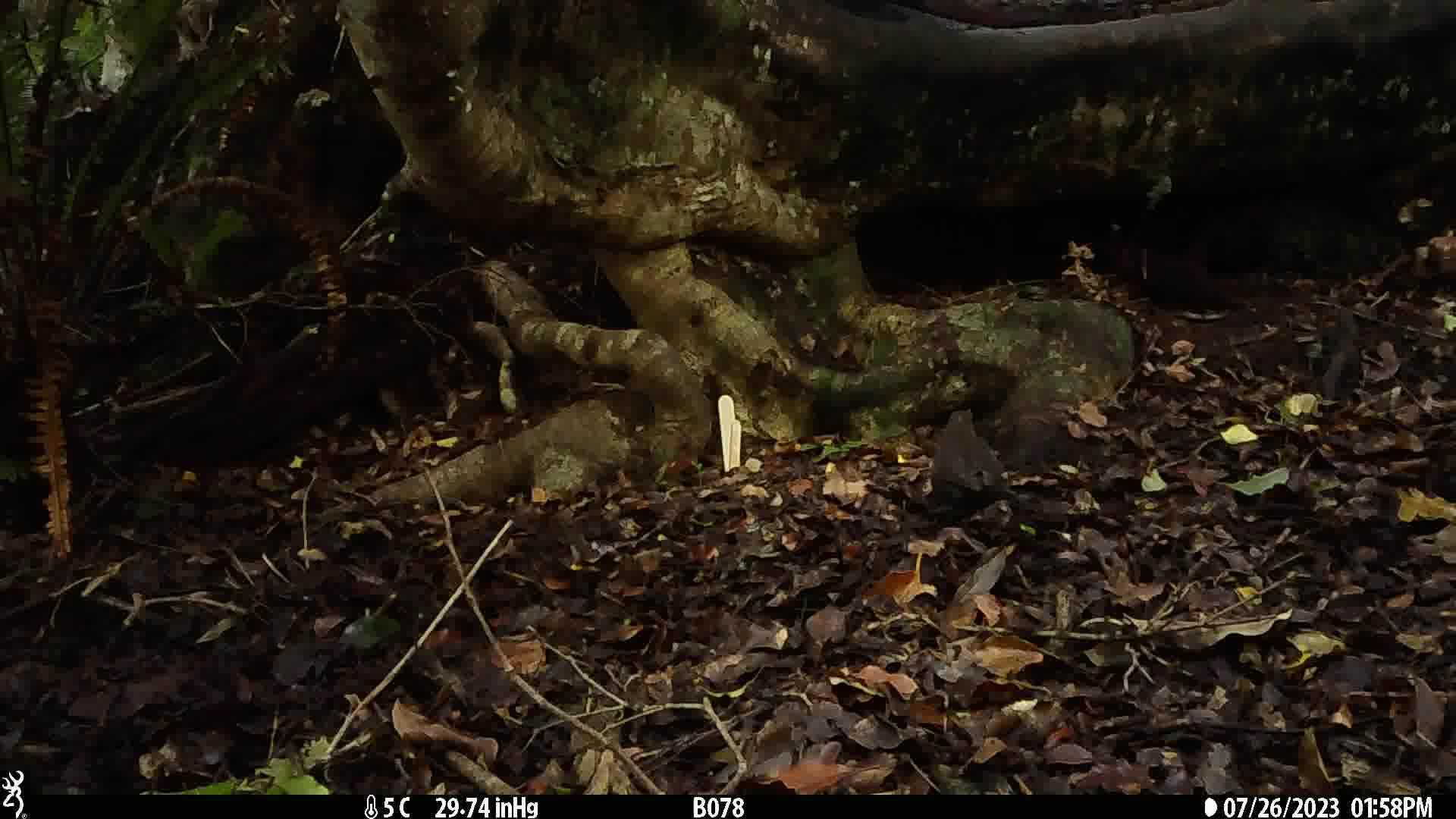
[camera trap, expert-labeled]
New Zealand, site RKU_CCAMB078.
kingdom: Animalia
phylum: Chordata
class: Aves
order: Passeriformes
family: Turdidae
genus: Turdus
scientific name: Turdus merula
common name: eurasian blackbird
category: blackbird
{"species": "blackbird (eurasian blackbird) (Turdus merula)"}